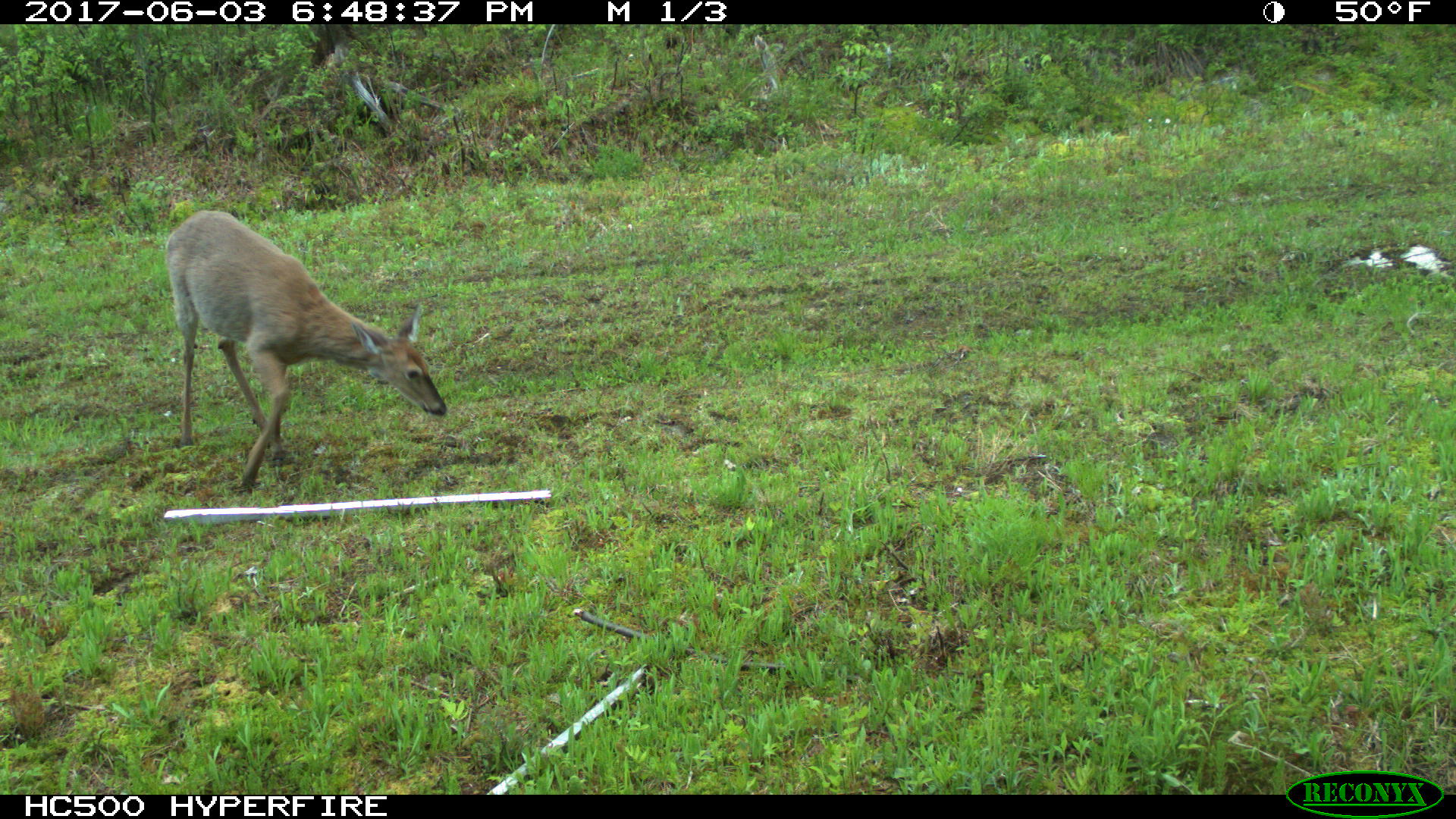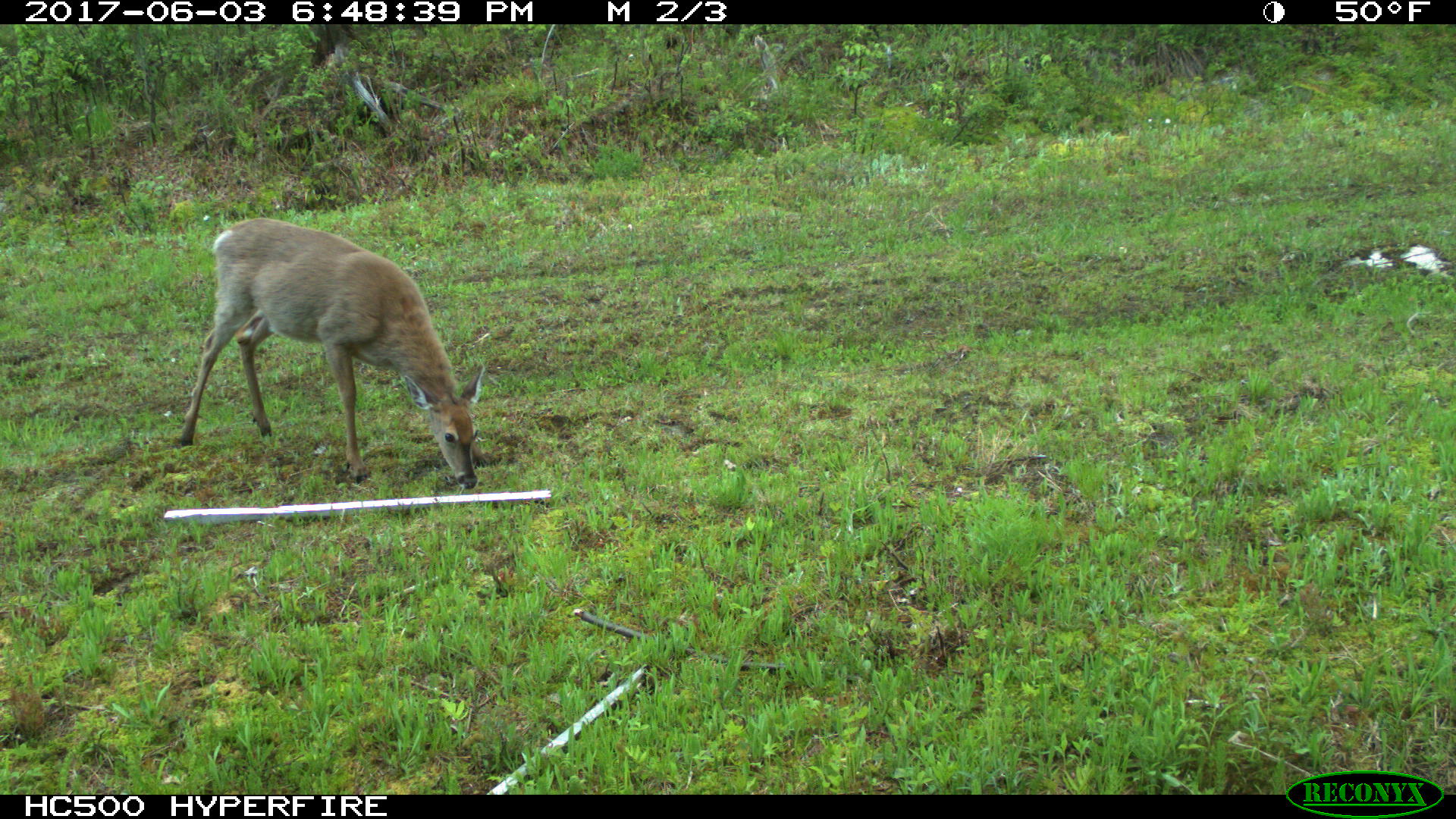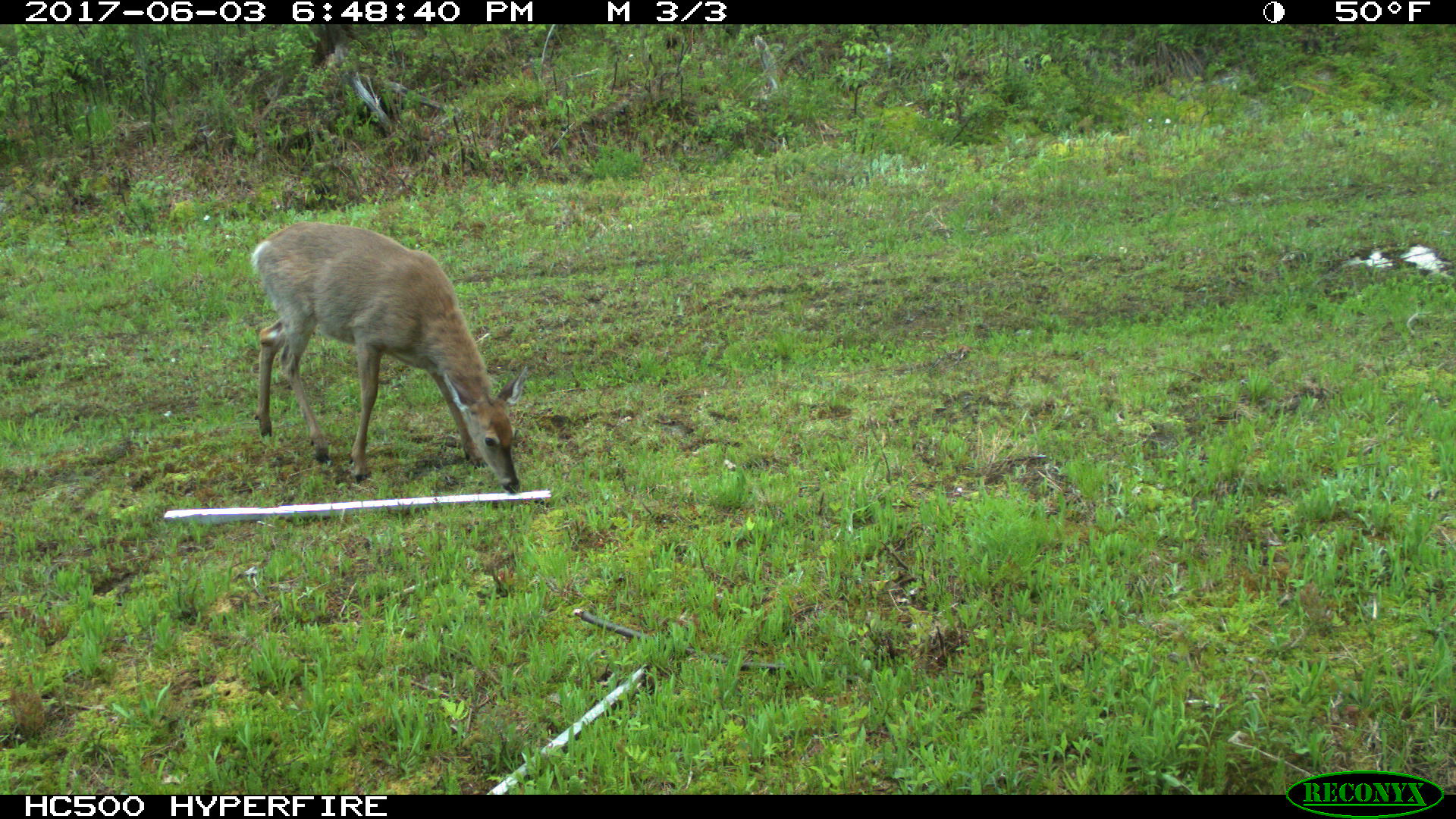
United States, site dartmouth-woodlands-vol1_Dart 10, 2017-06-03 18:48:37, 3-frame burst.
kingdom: Animalia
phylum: Chordata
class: Mammalia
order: Artiodactyla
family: Cervidae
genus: Odocoileus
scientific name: Odocoileus virginianus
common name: white-tailed deer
White-tailed deer (Odocoileus virginianus).